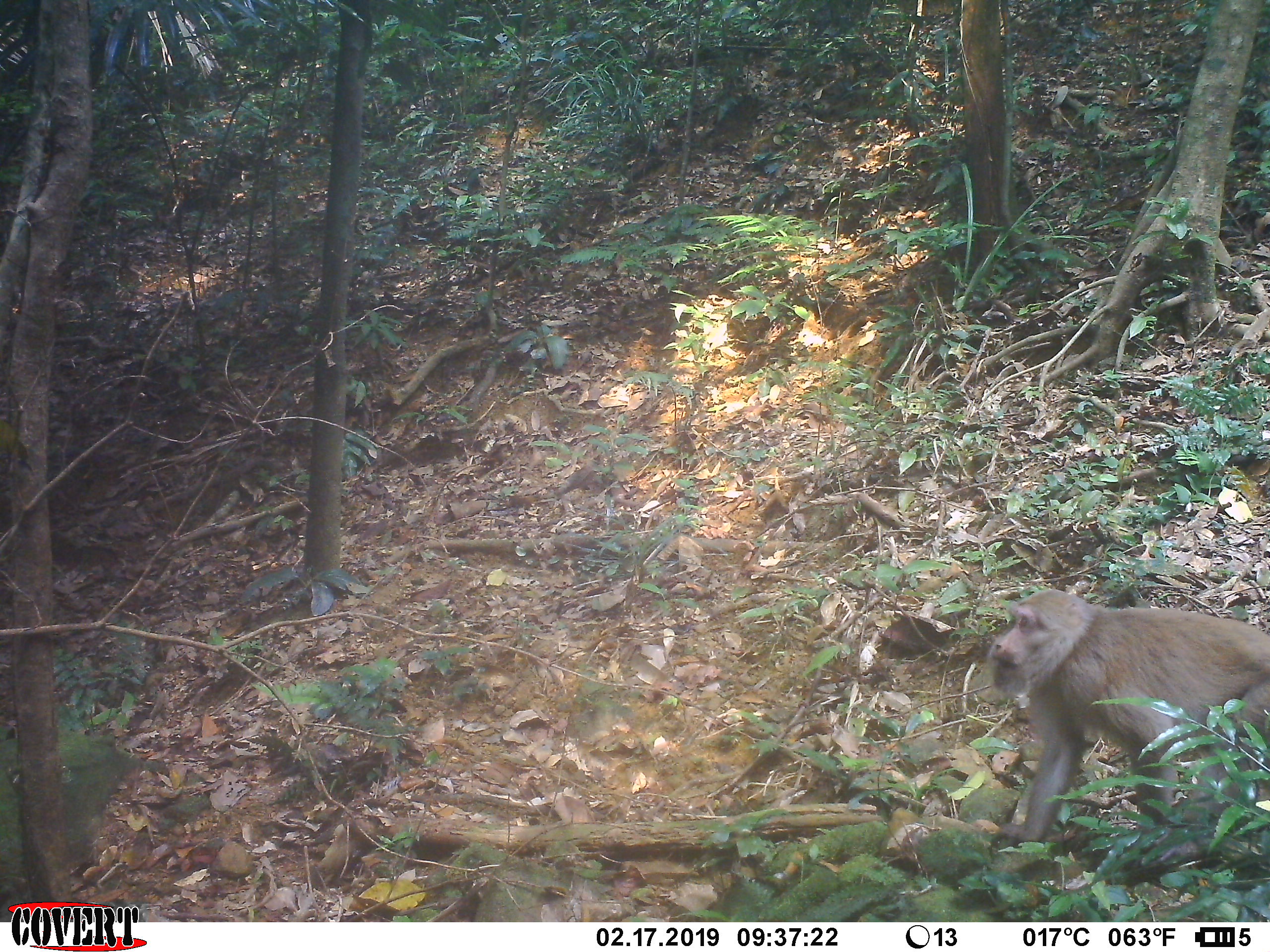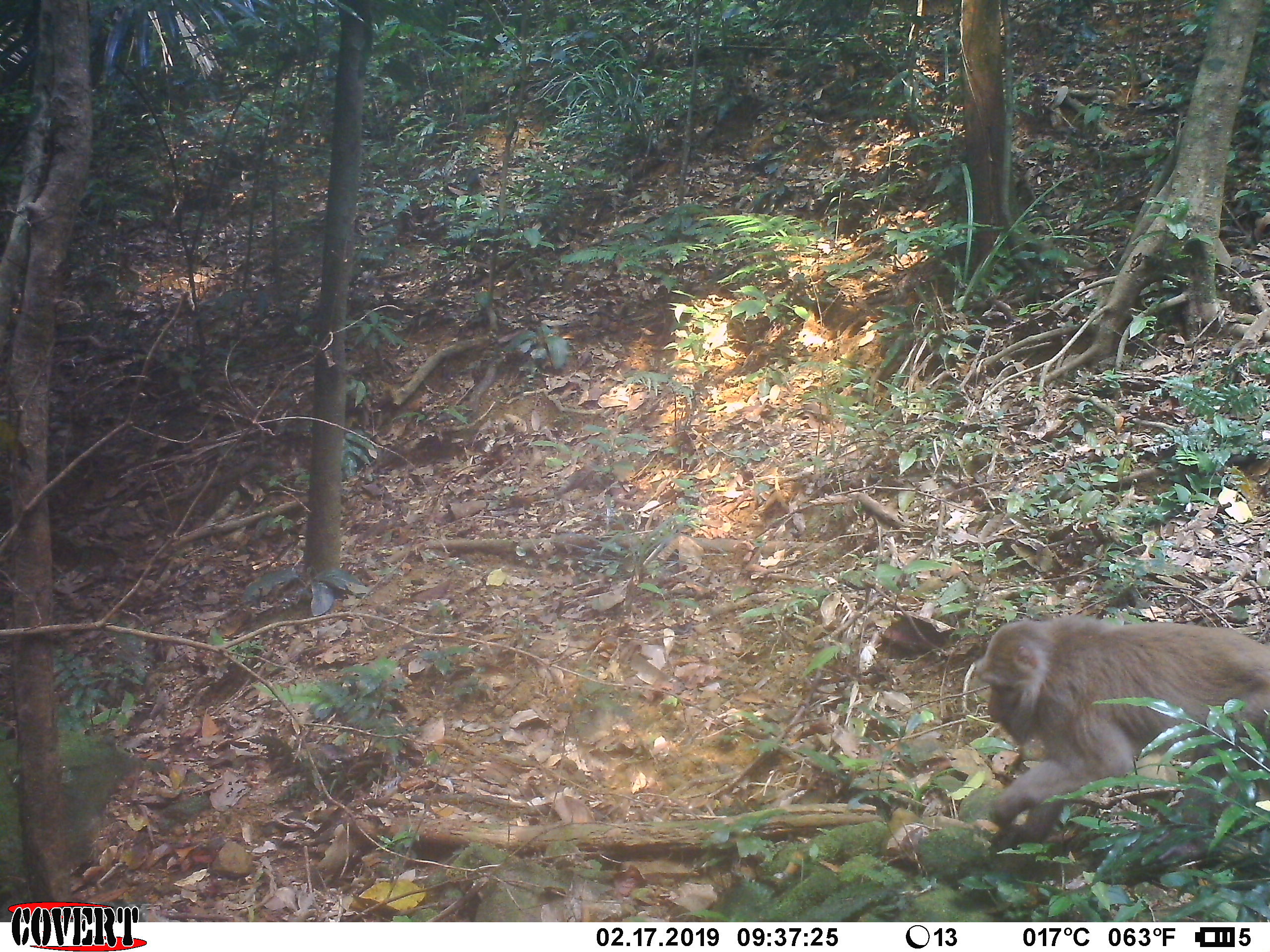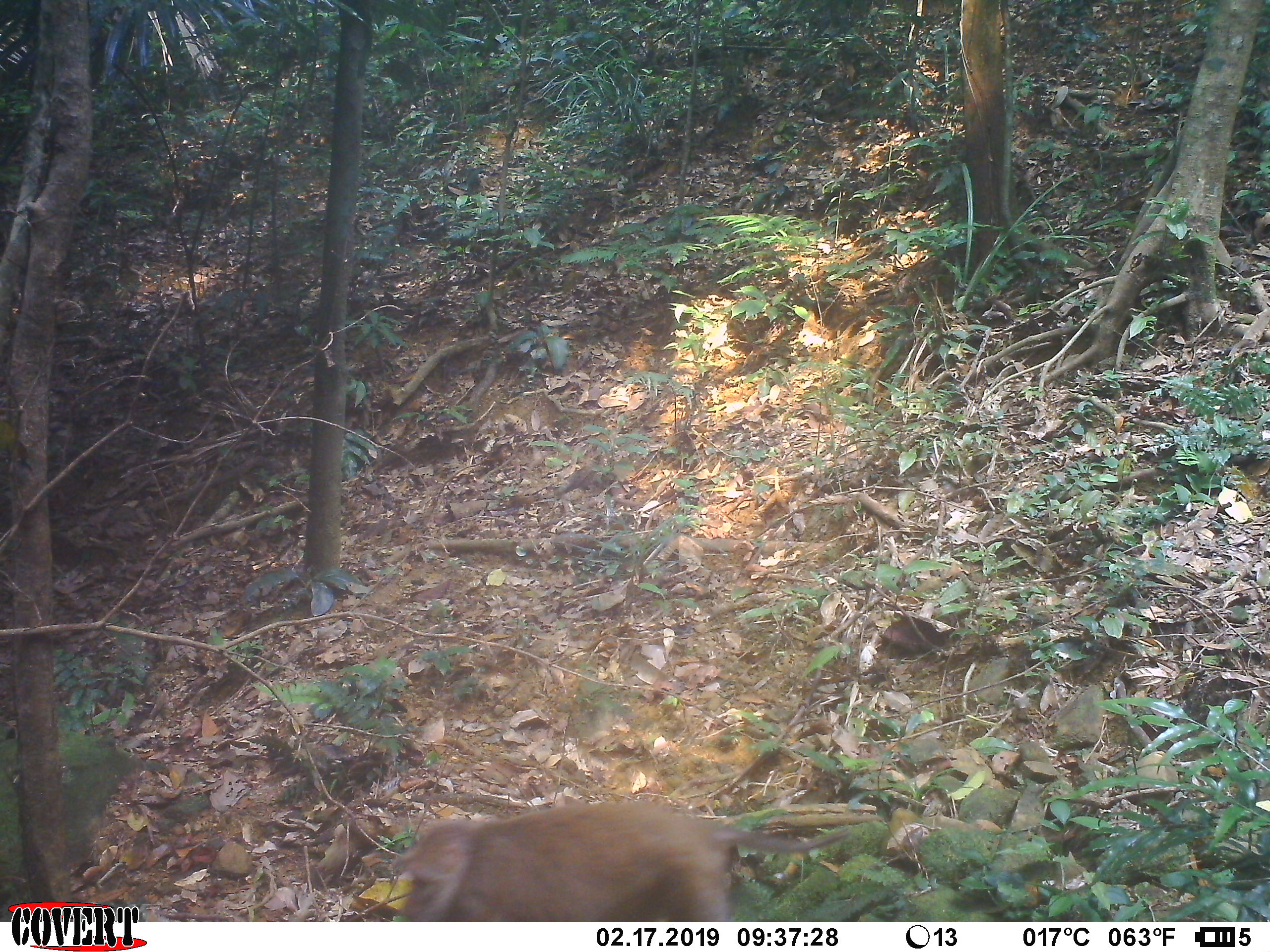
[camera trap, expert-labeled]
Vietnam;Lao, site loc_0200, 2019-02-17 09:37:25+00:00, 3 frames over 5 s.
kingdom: Animalia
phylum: Chordata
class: Mammalia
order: Primates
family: Cercopithecidae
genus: Macaca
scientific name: Macaca nemestrina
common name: pig-tailed macaque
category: pig tailed macaque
Pig tailed macaque (pig-tailed macaque) (Macaca nemestrina). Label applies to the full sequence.